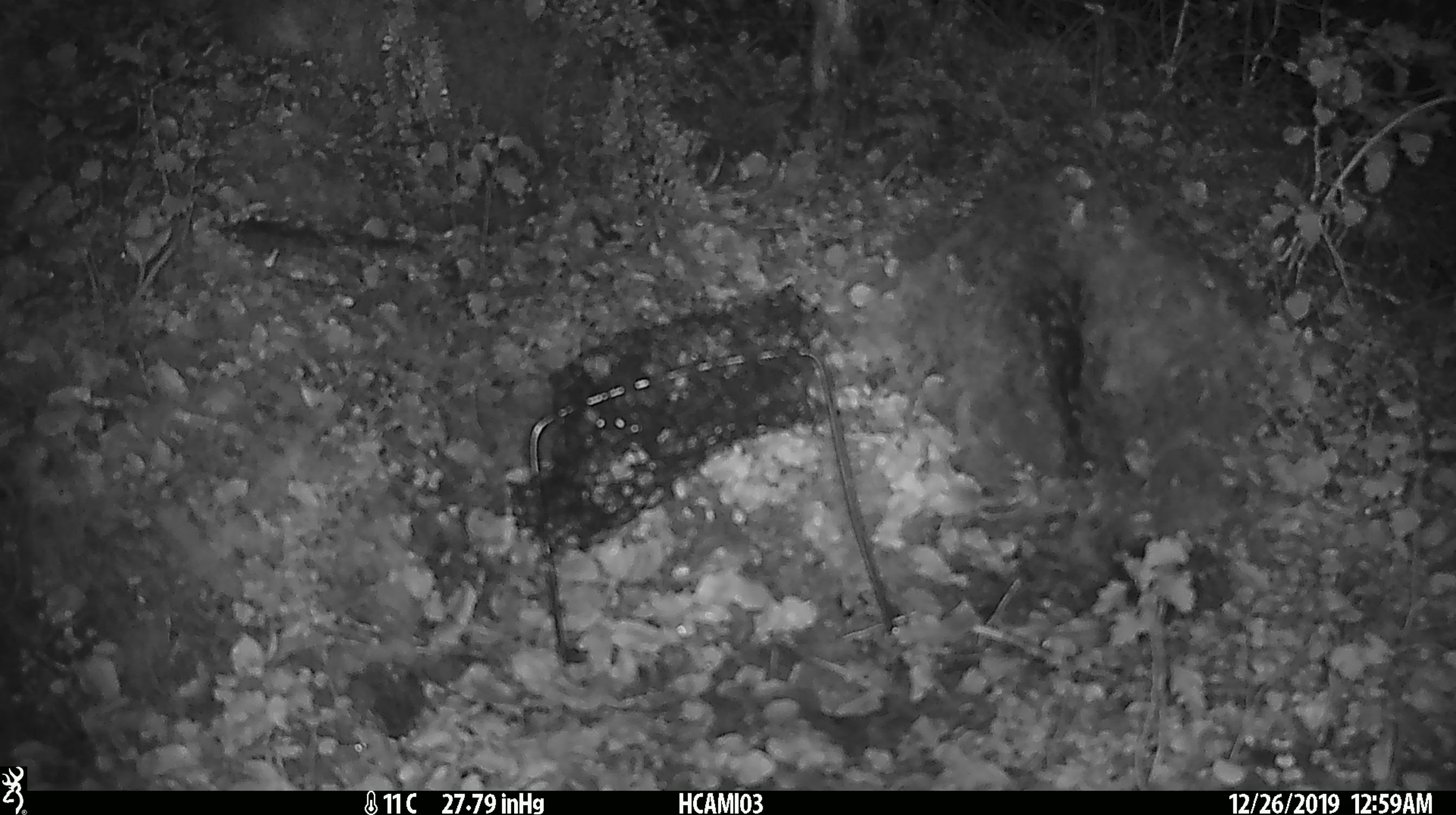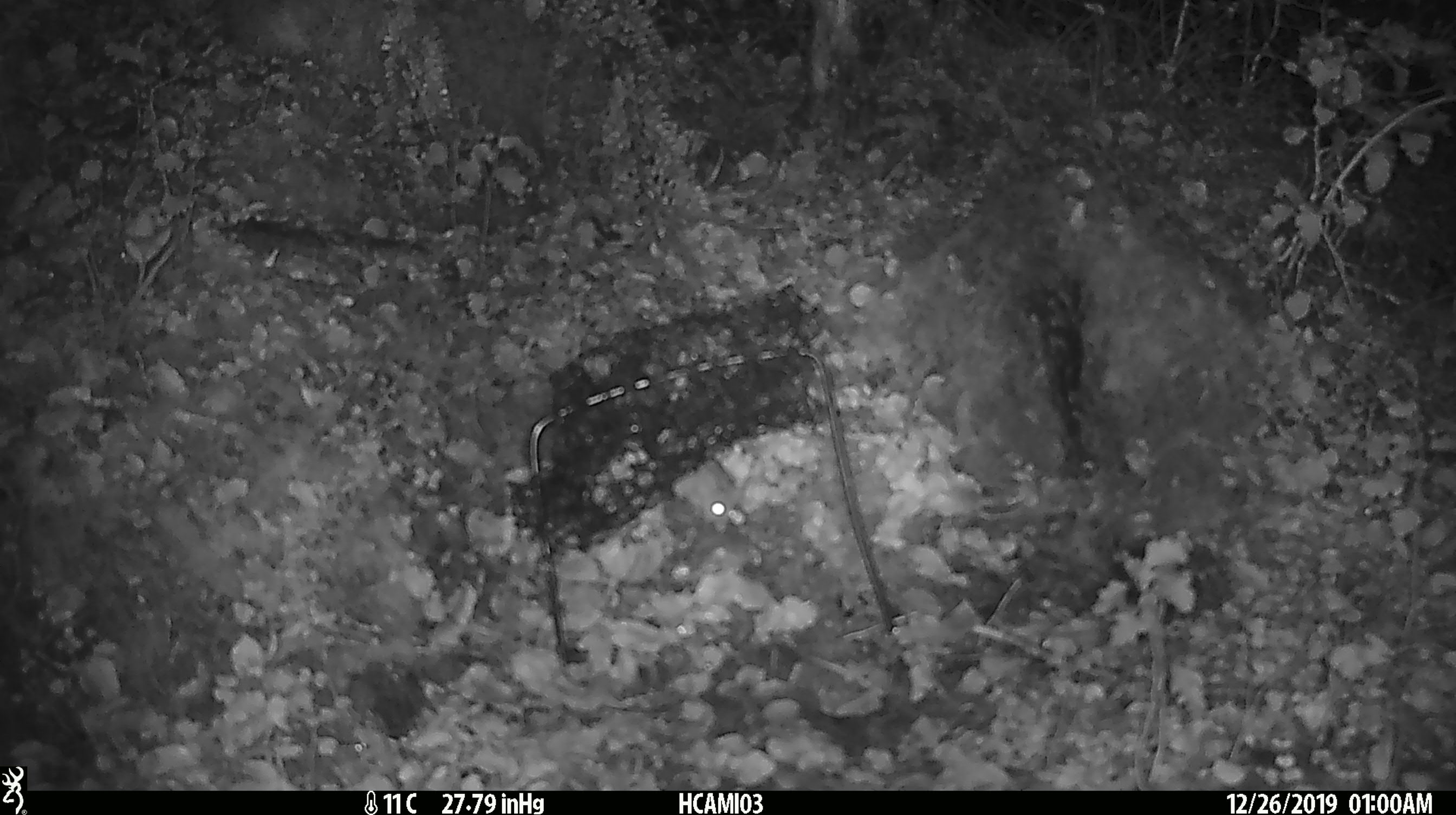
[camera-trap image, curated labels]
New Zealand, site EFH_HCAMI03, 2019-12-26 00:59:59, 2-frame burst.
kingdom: Animalia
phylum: Chordata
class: Mammalia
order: Rodentia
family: Muridae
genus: Mus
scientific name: Mus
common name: mouse